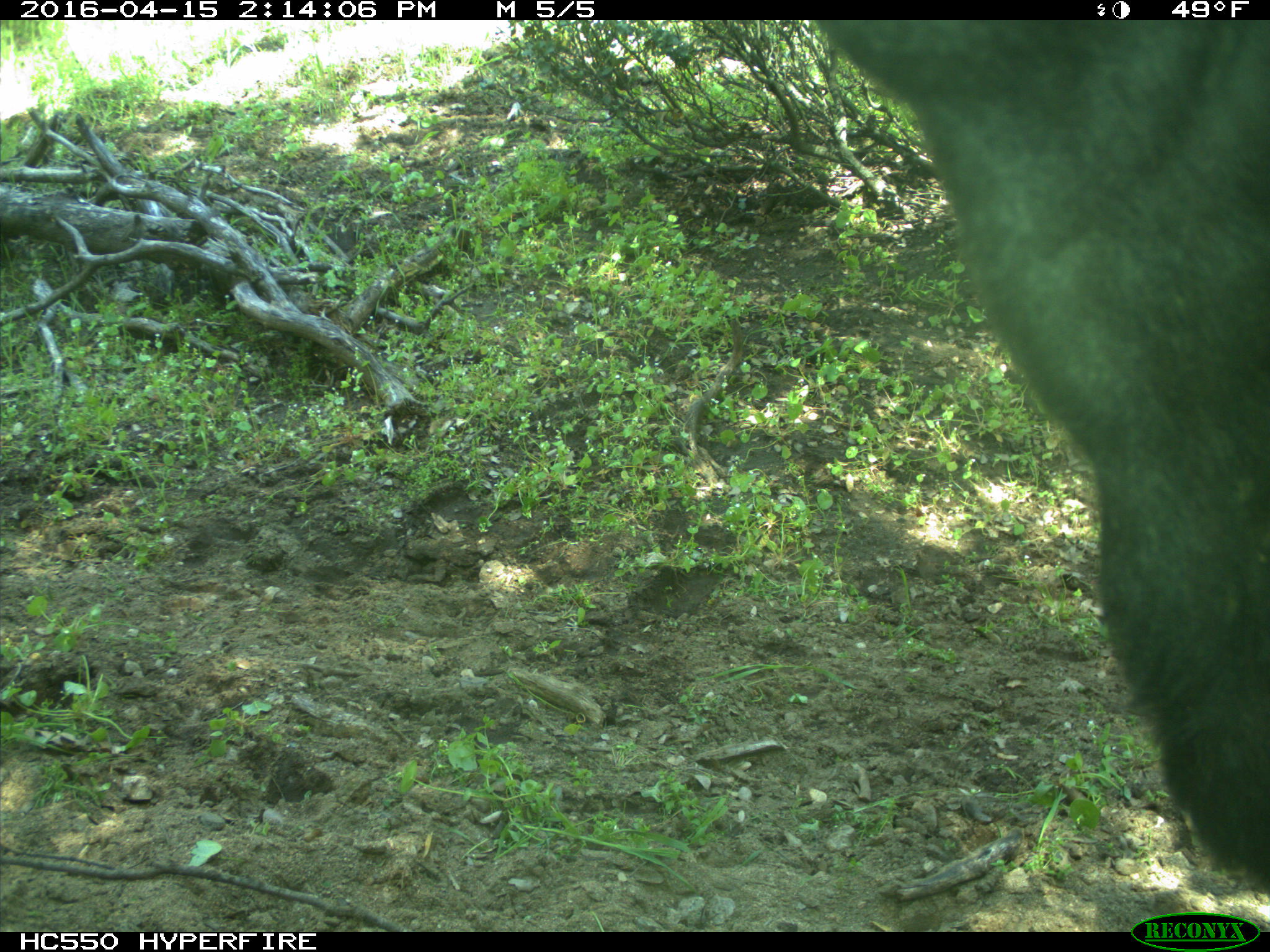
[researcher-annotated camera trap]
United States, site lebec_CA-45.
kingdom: Animalia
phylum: Chordata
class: Mammalia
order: Artiodactyla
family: Bovidae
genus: Bos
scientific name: Bos taurus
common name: domestic cow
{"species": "Bos taurus (domestic cow)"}